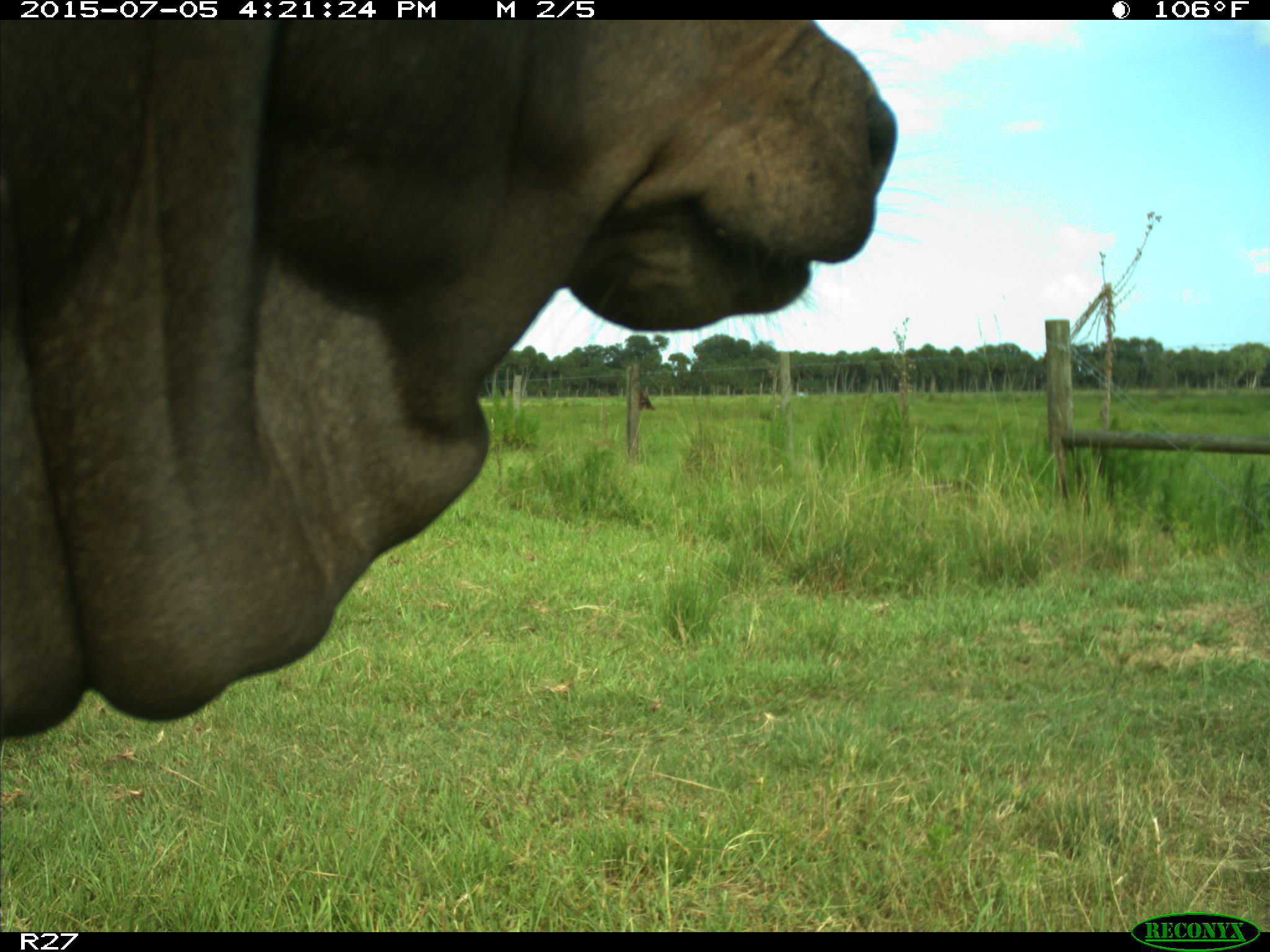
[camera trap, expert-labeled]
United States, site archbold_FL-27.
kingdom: Animalia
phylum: Chordata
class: Mammalia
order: Artiodactyla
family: Bovidae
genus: Bos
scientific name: Bos taurus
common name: domestic cow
Bos taurus (domestic cow).